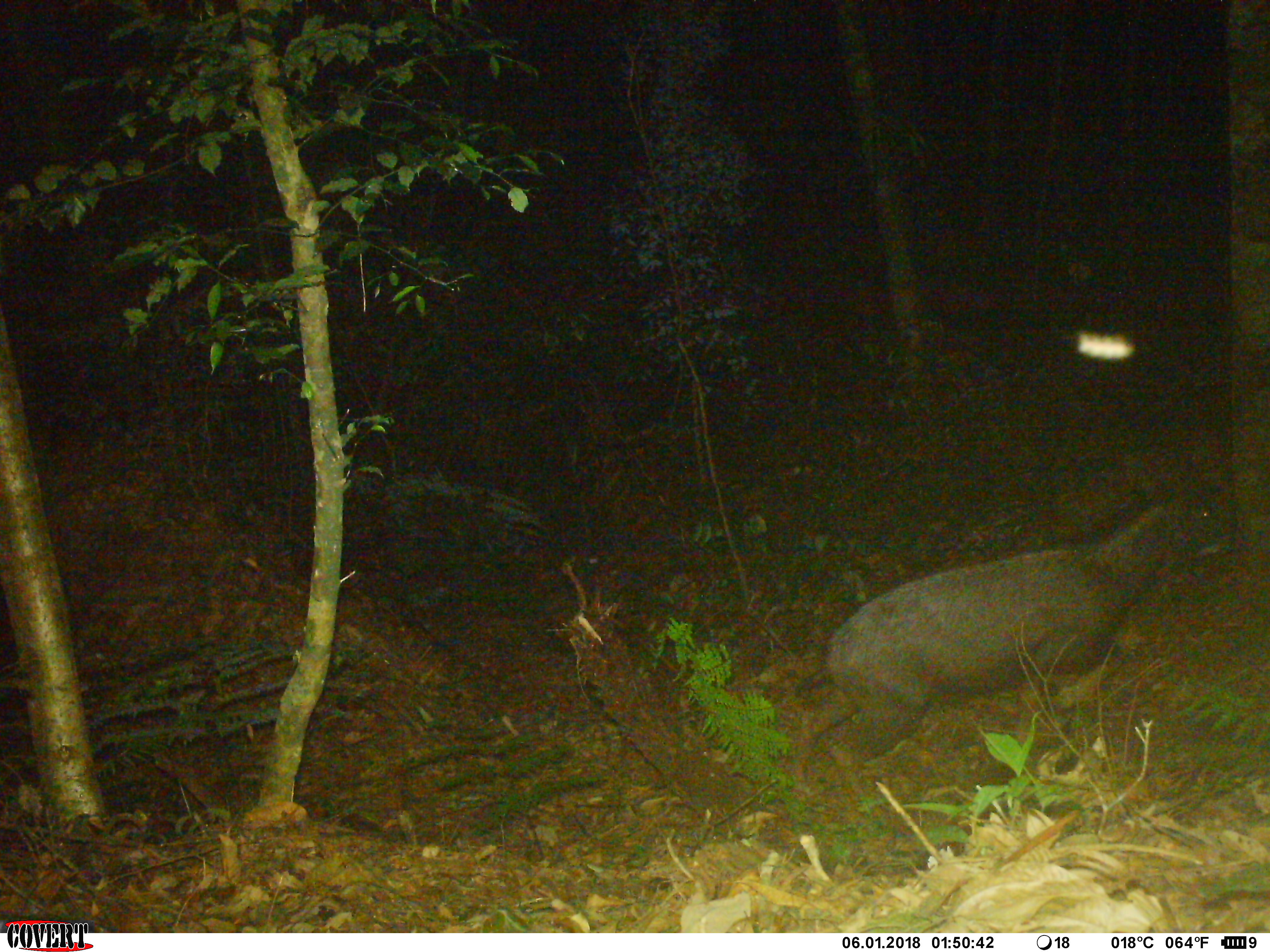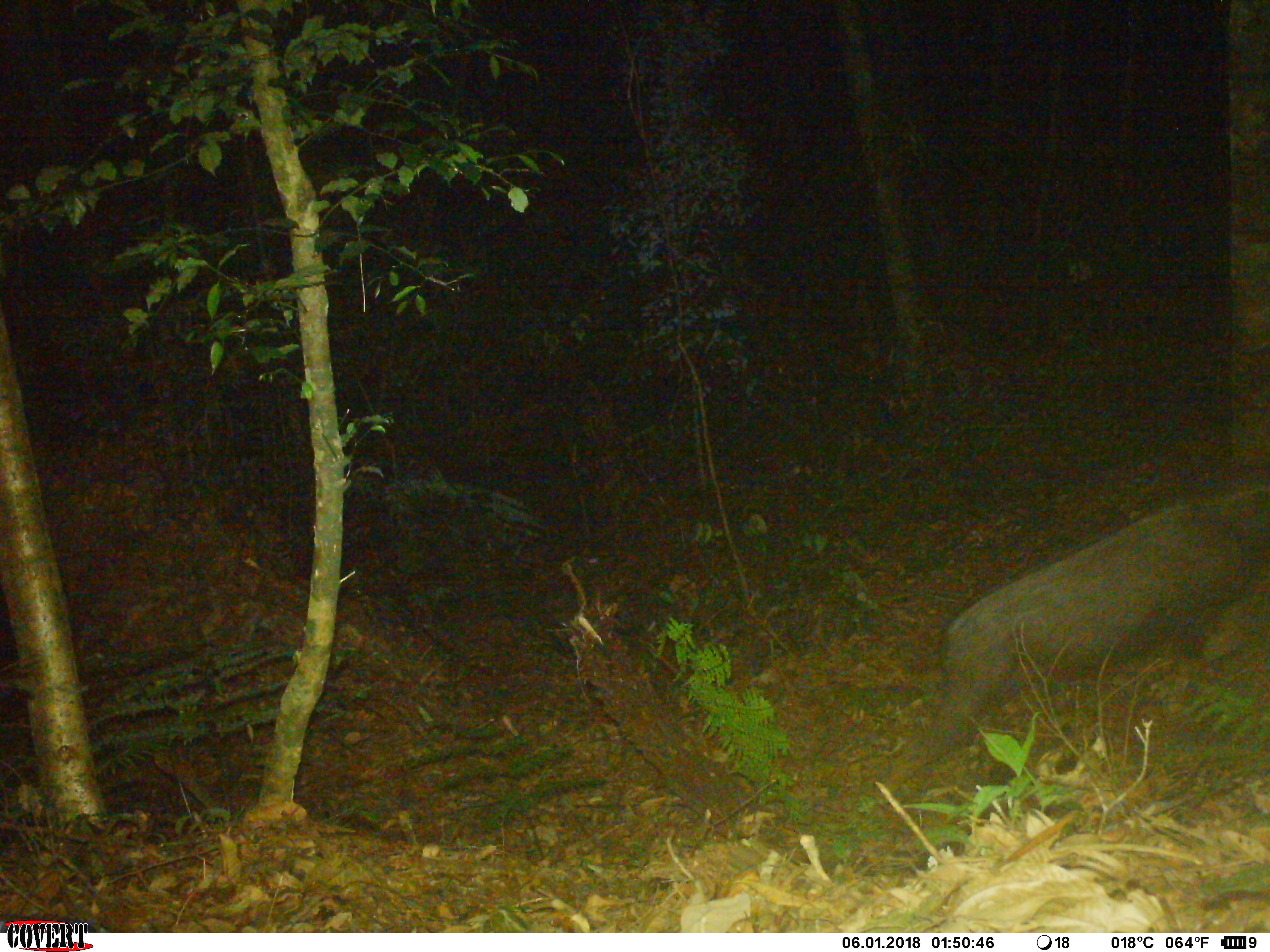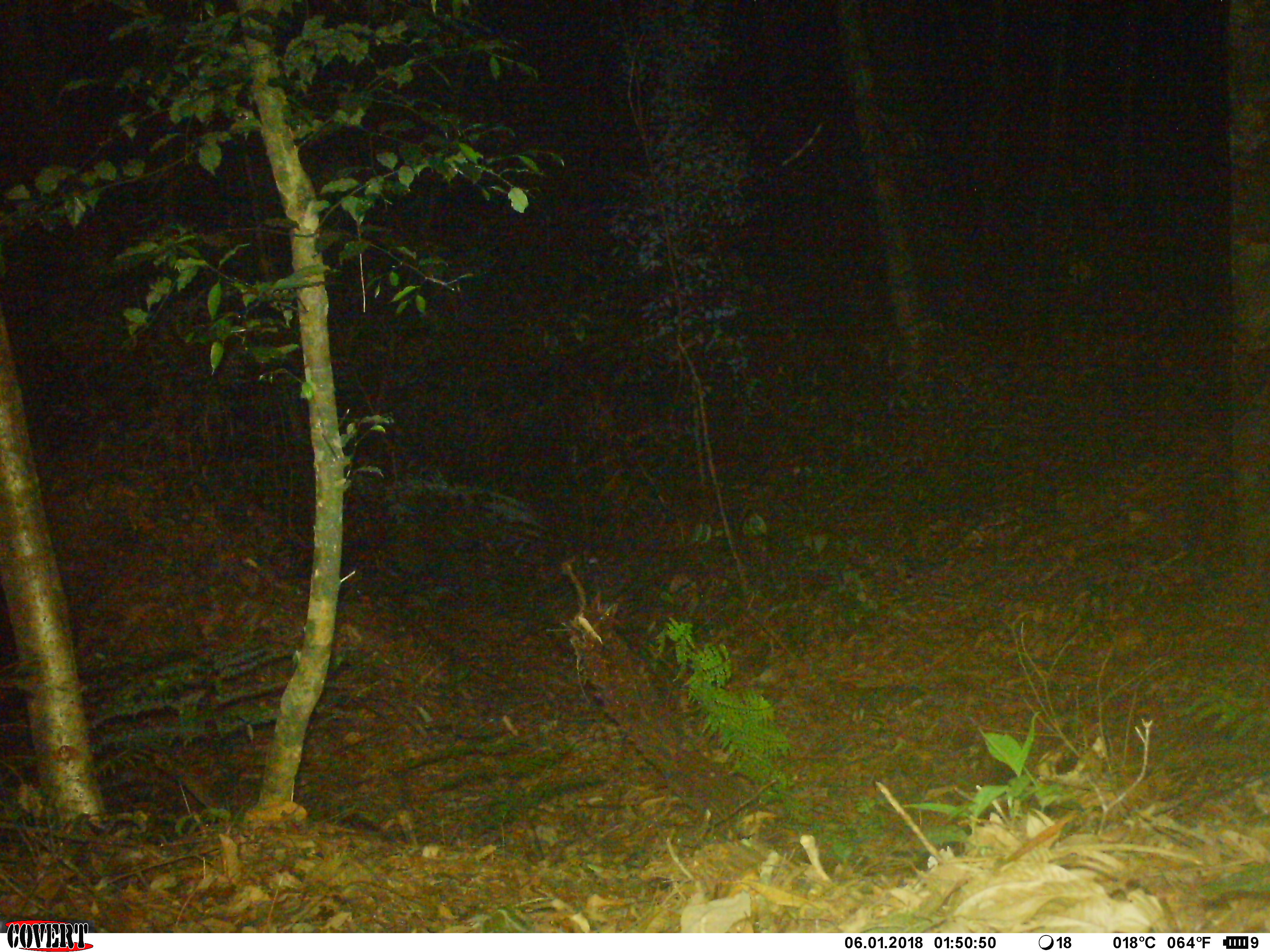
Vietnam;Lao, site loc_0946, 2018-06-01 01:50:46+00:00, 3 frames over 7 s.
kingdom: Animalia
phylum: Chordata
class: Mammalia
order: Artiodactyla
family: Bovidae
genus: Capricornis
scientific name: Capricornis sumatraensis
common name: chinese serow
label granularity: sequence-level